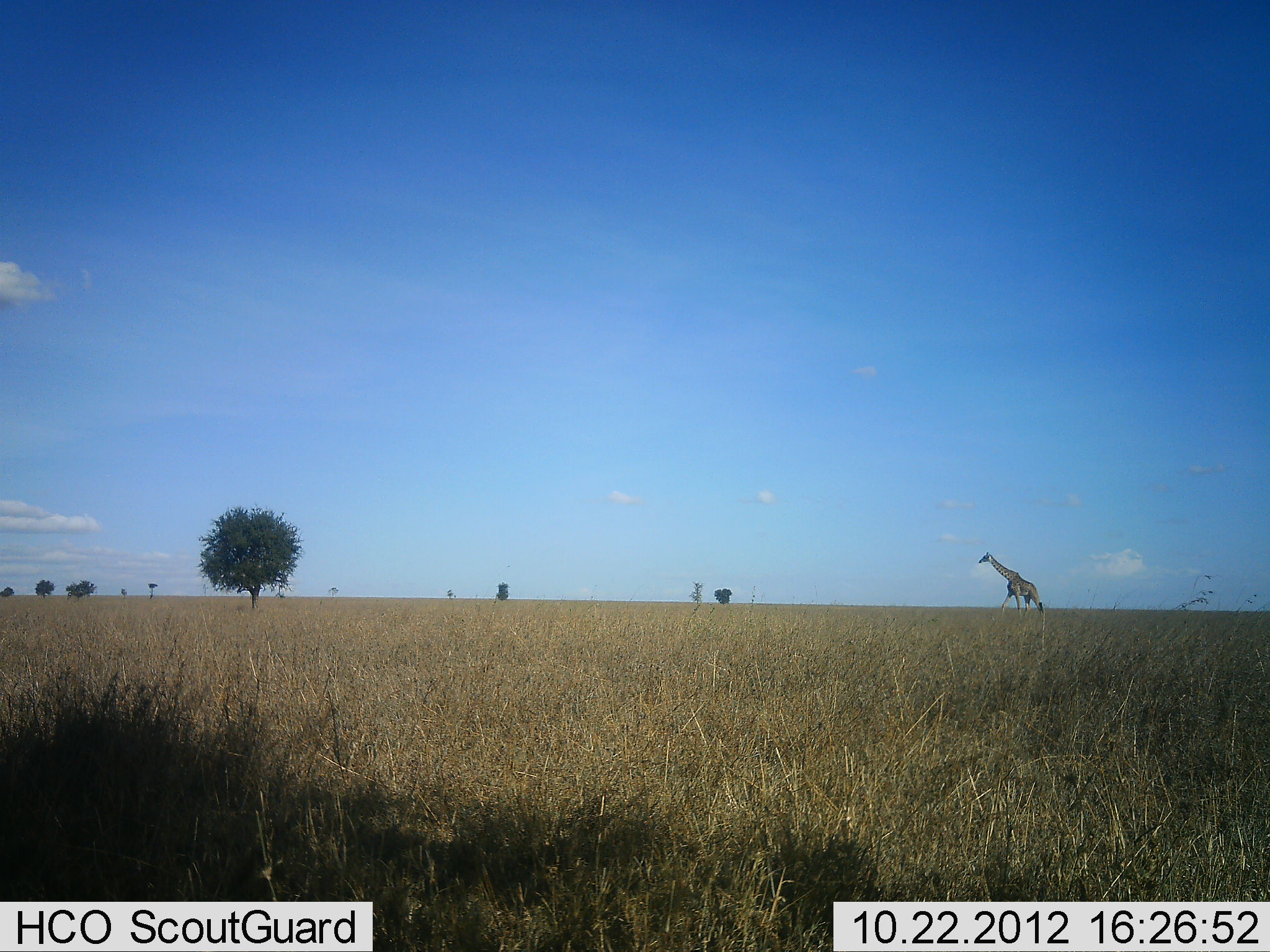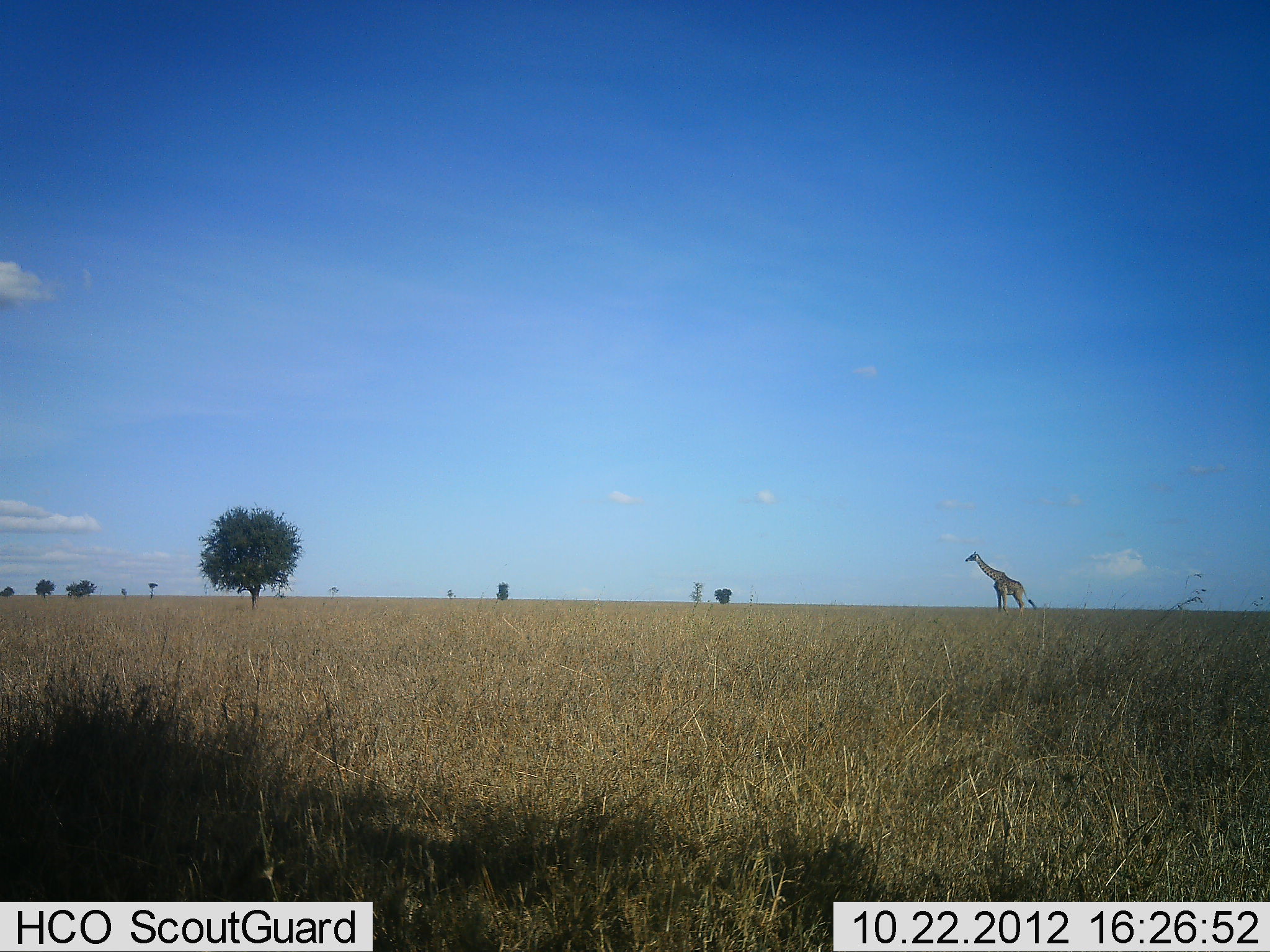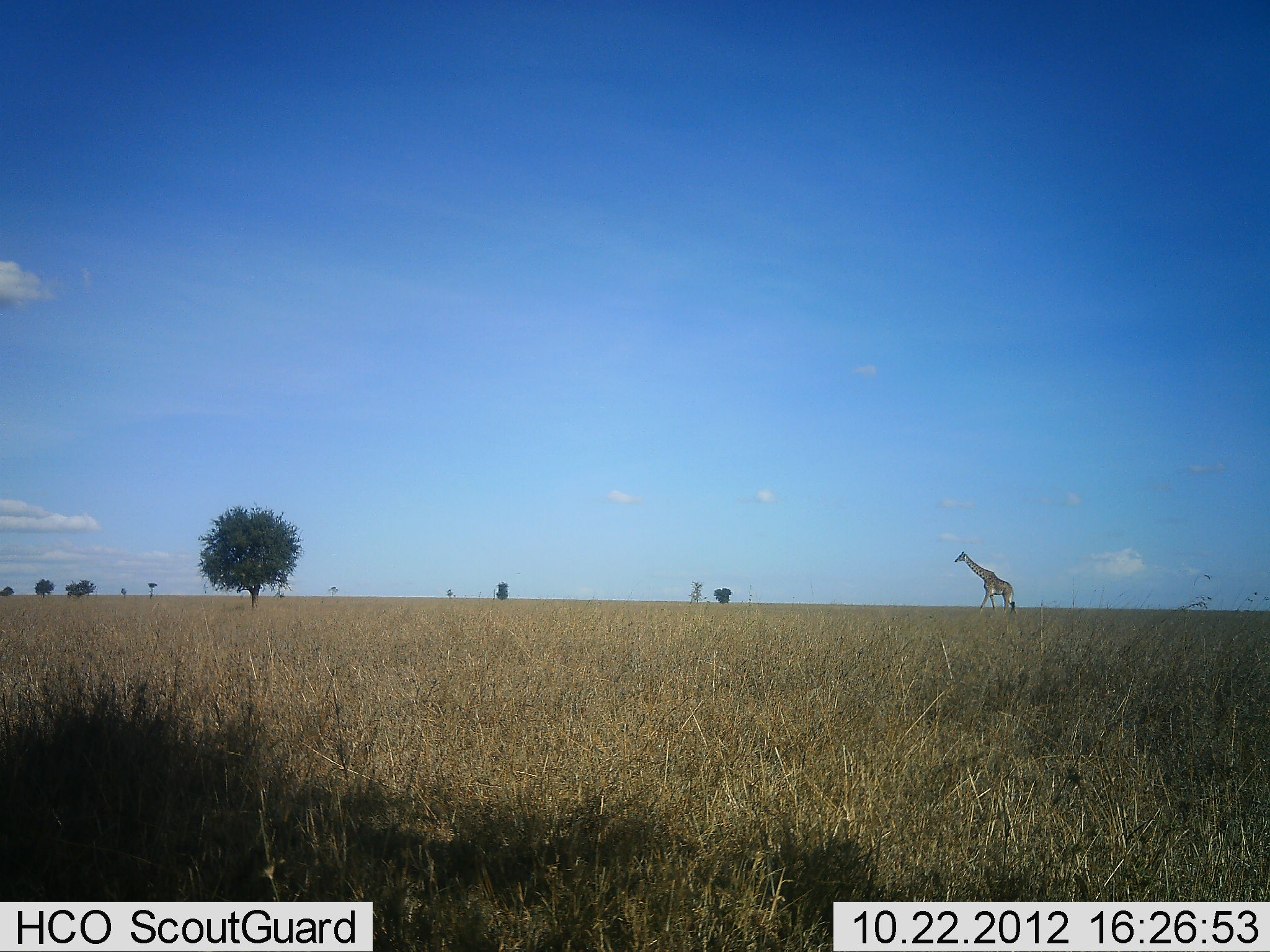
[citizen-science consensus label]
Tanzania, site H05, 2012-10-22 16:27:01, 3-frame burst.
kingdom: Animalia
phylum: Chordata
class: Mammalia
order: Artiodactyla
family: Giraffidae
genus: Giraffa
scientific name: Giraffa camelopardalis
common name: giraffe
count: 1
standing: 10%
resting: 0%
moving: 100%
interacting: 0%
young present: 0%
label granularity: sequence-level